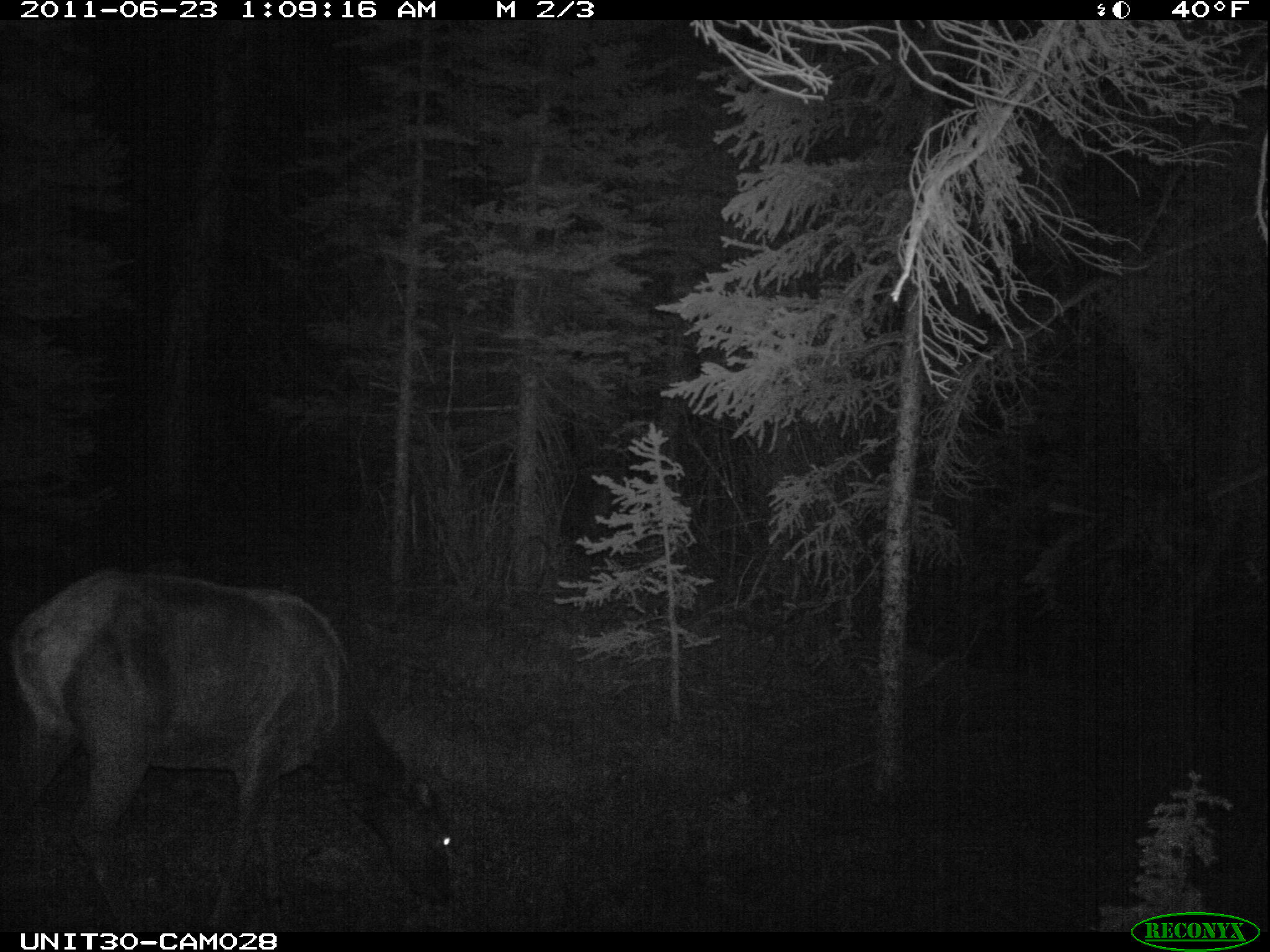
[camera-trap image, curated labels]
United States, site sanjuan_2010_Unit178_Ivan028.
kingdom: Animalia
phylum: Chordata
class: Mammalia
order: Artiodactyla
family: Cervidae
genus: Cervus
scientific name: Cervus elaphus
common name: red deer